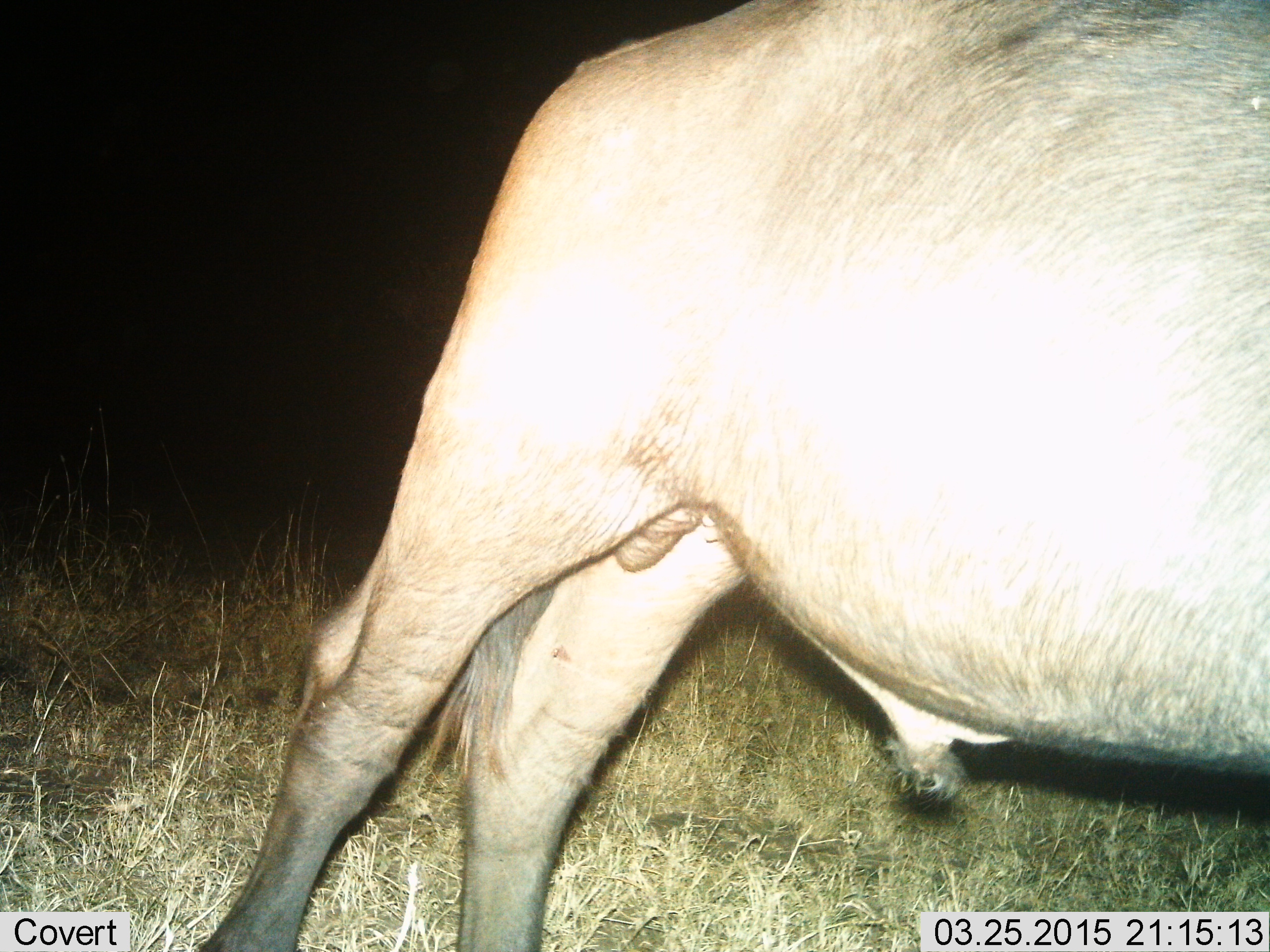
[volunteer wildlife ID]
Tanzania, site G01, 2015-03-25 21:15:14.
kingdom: Animalia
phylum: Chordata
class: Mammalia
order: Artiodactyla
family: Bovidae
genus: Connochaetes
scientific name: Connochaetes taurinus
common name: blue wildebeest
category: wildebeest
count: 1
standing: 60%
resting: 0%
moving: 40%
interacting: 0%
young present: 0%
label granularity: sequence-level